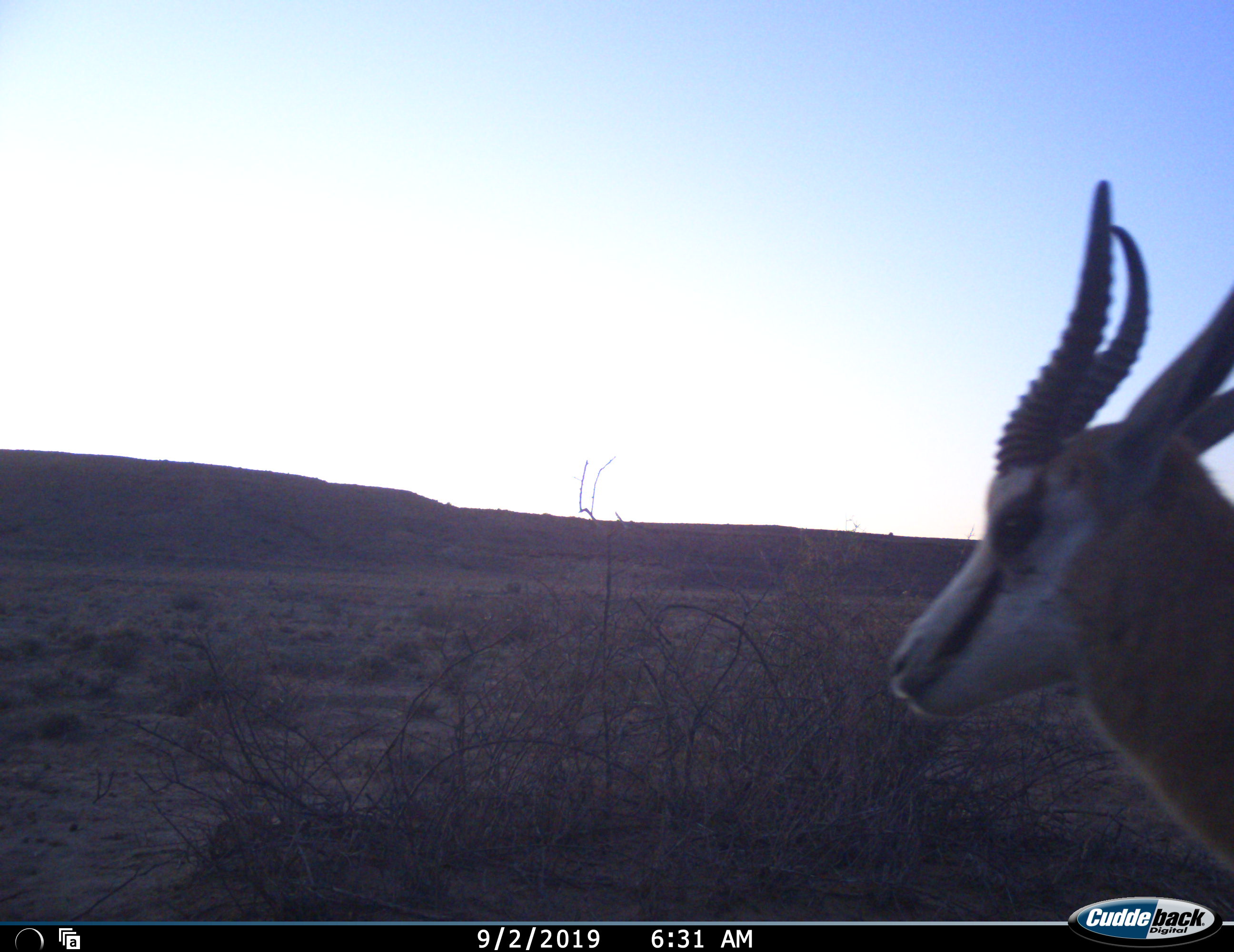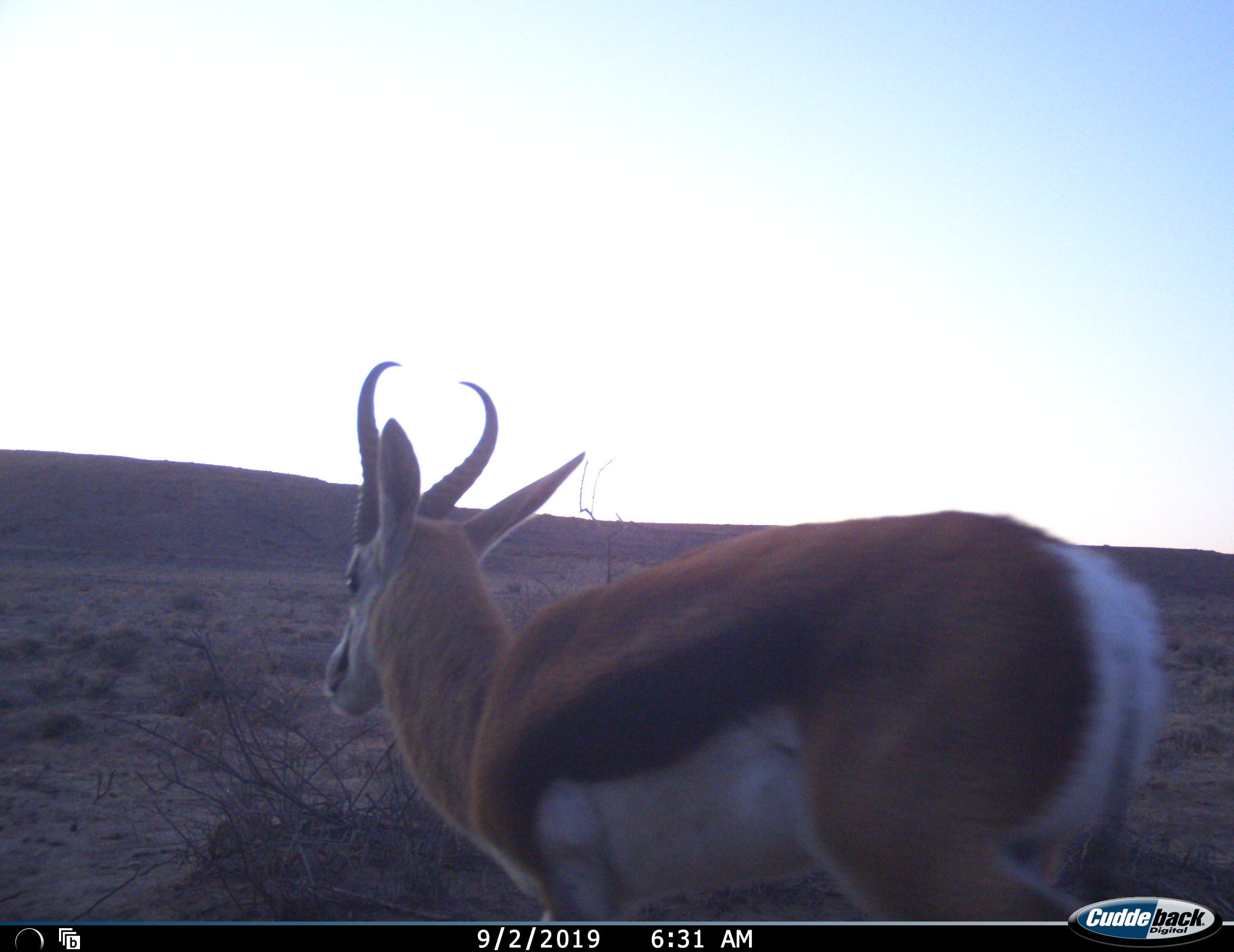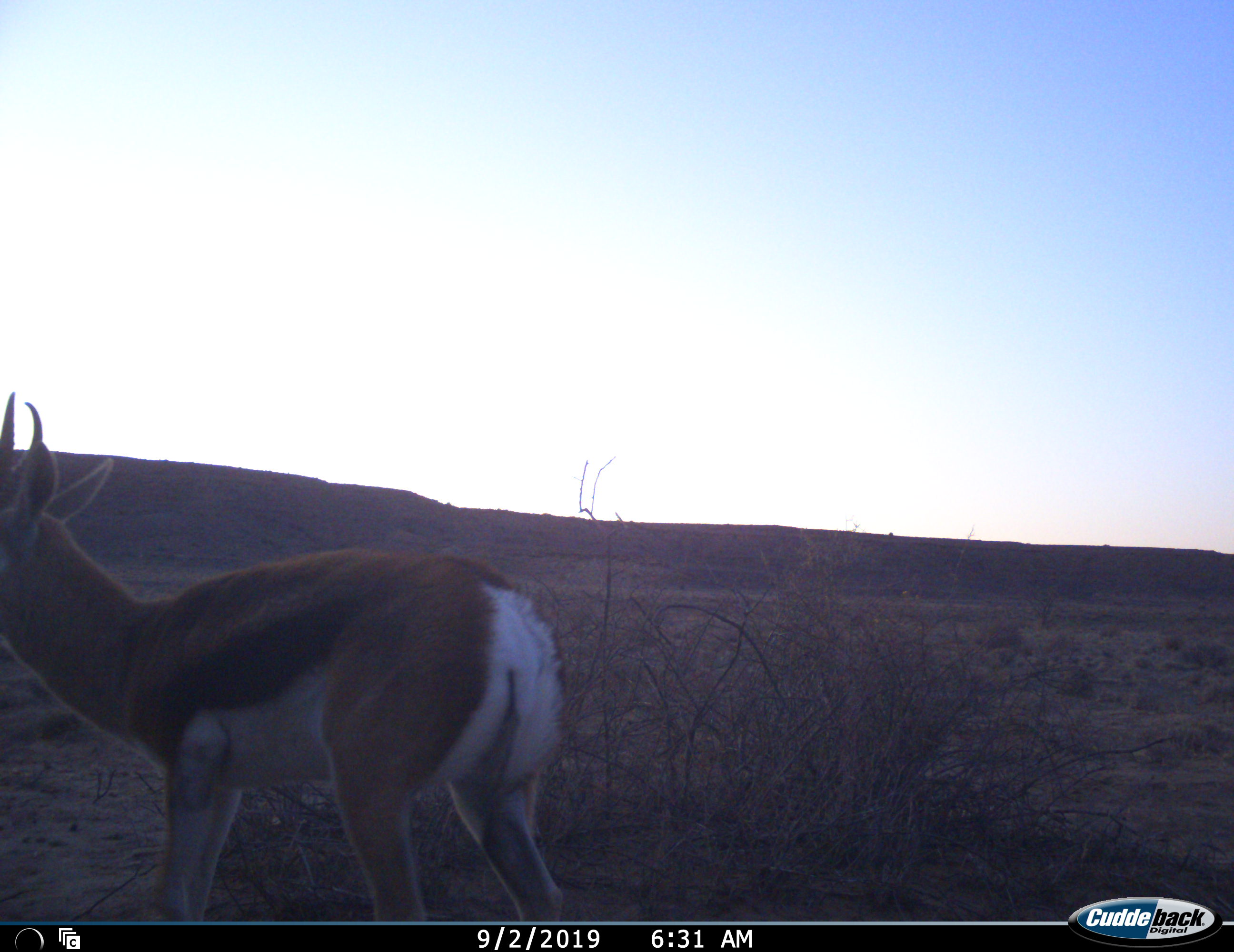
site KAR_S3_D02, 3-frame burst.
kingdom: Animalia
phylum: Chordata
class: Mammalia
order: Artiodactyla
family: Bovidae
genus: Antidorcas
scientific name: Antidorcas marsupialis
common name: springbok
Springbok (Antidorcas marsupialis), count 1. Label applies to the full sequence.